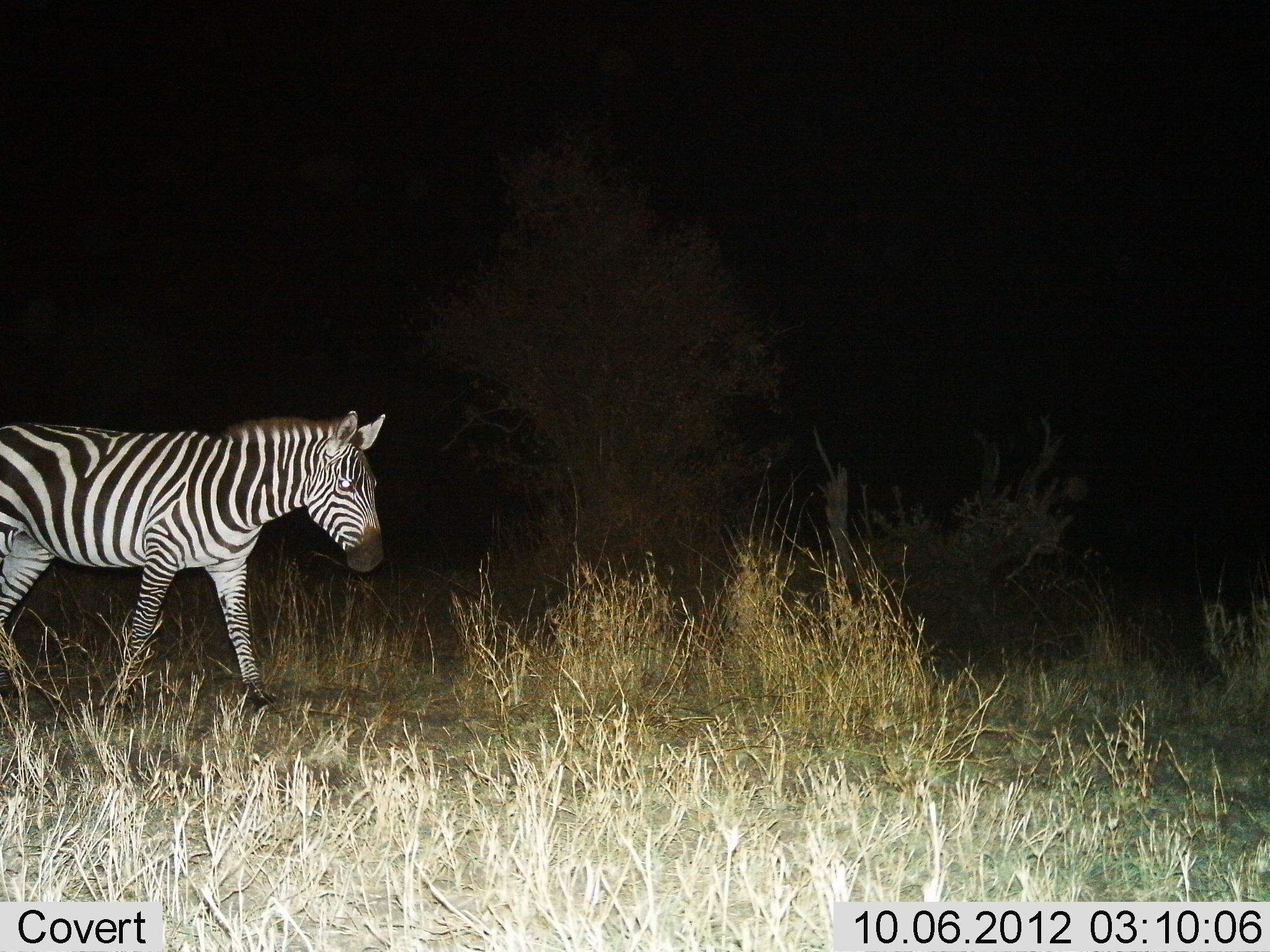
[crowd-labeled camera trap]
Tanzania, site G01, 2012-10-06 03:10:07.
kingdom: Animalia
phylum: Chordata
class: Mammalia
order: Perissodactyla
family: Equidae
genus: Equus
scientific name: Equus quagga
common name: plains zebra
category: zebra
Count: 1.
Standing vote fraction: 20%.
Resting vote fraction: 0%.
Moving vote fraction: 80%.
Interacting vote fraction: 0%.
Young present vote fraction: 0%.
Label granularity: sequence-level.